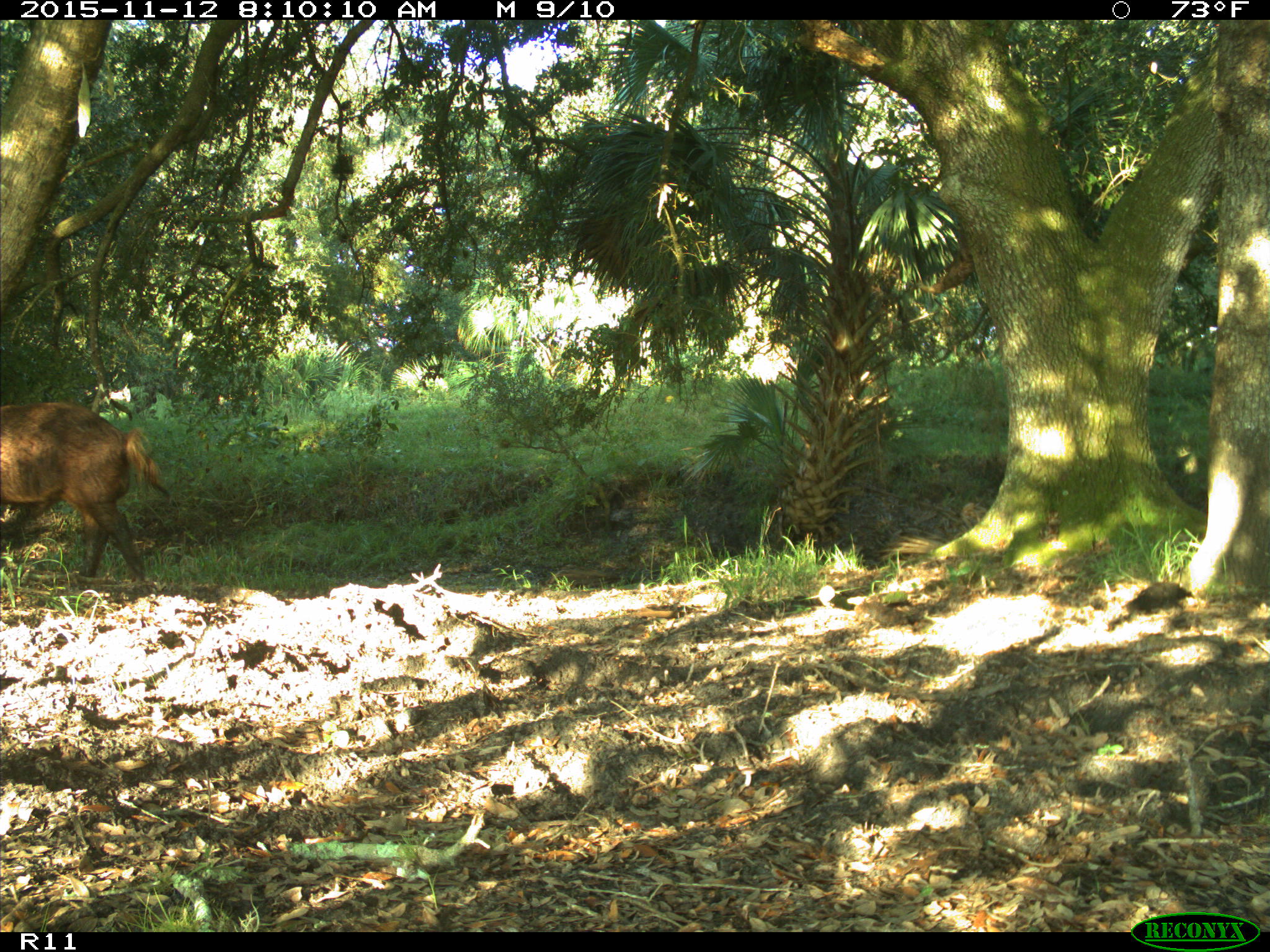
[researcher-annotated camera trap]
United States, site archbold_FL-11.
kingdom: Animalia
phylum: Chordata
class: Mammalia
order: Artiodactyla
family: Suidae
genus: Sus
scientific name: Sus scrofa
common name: wild boar